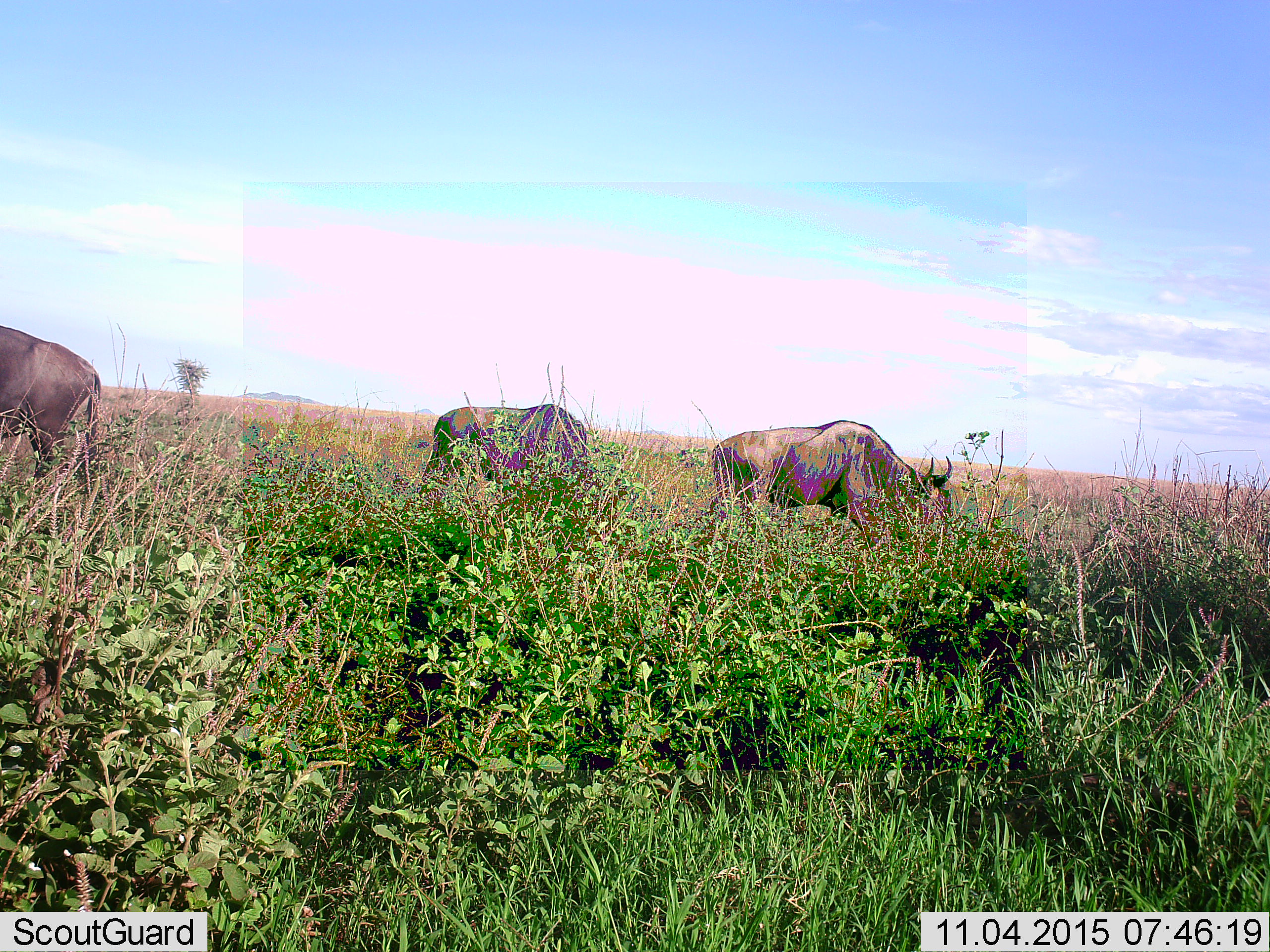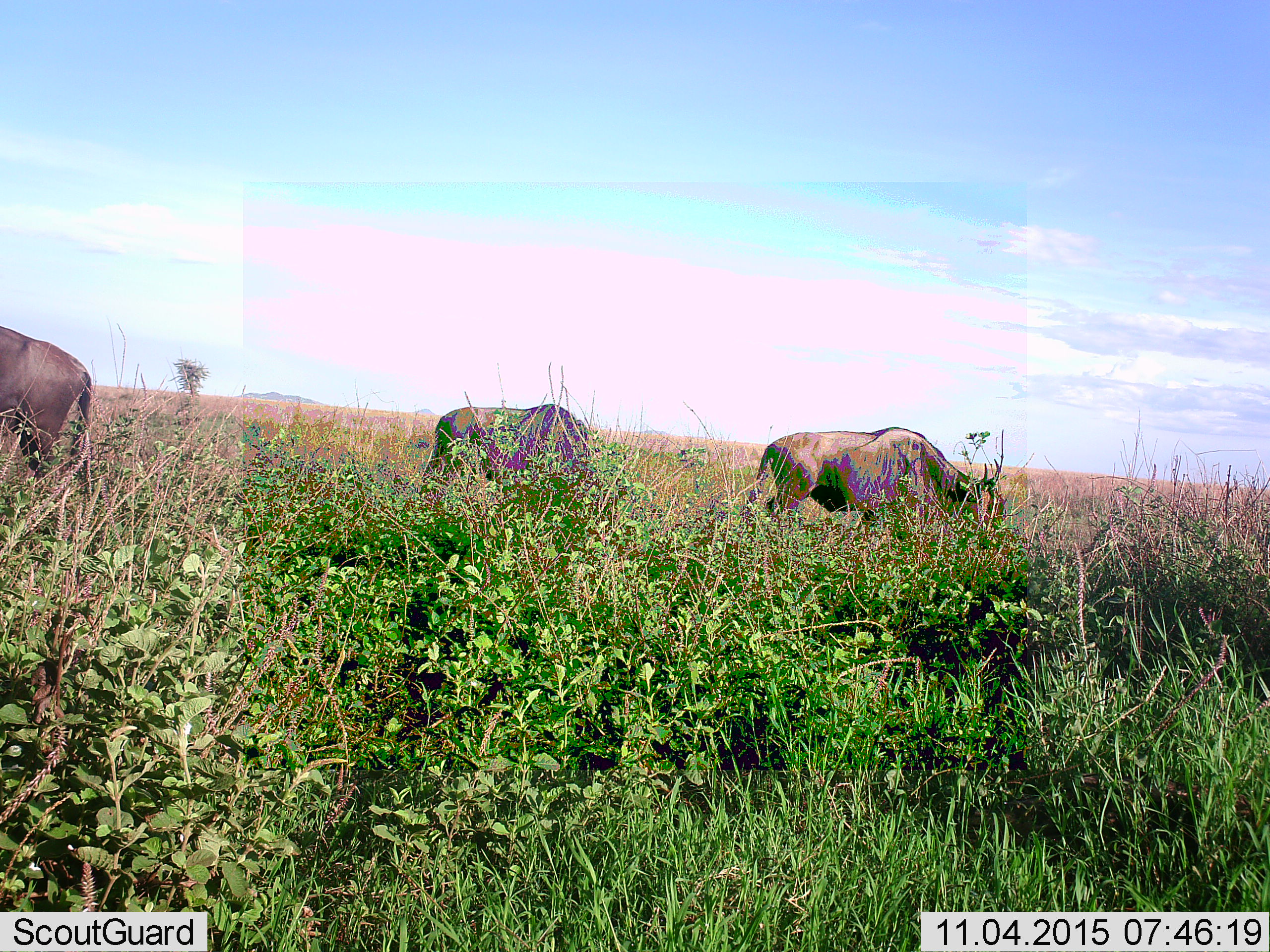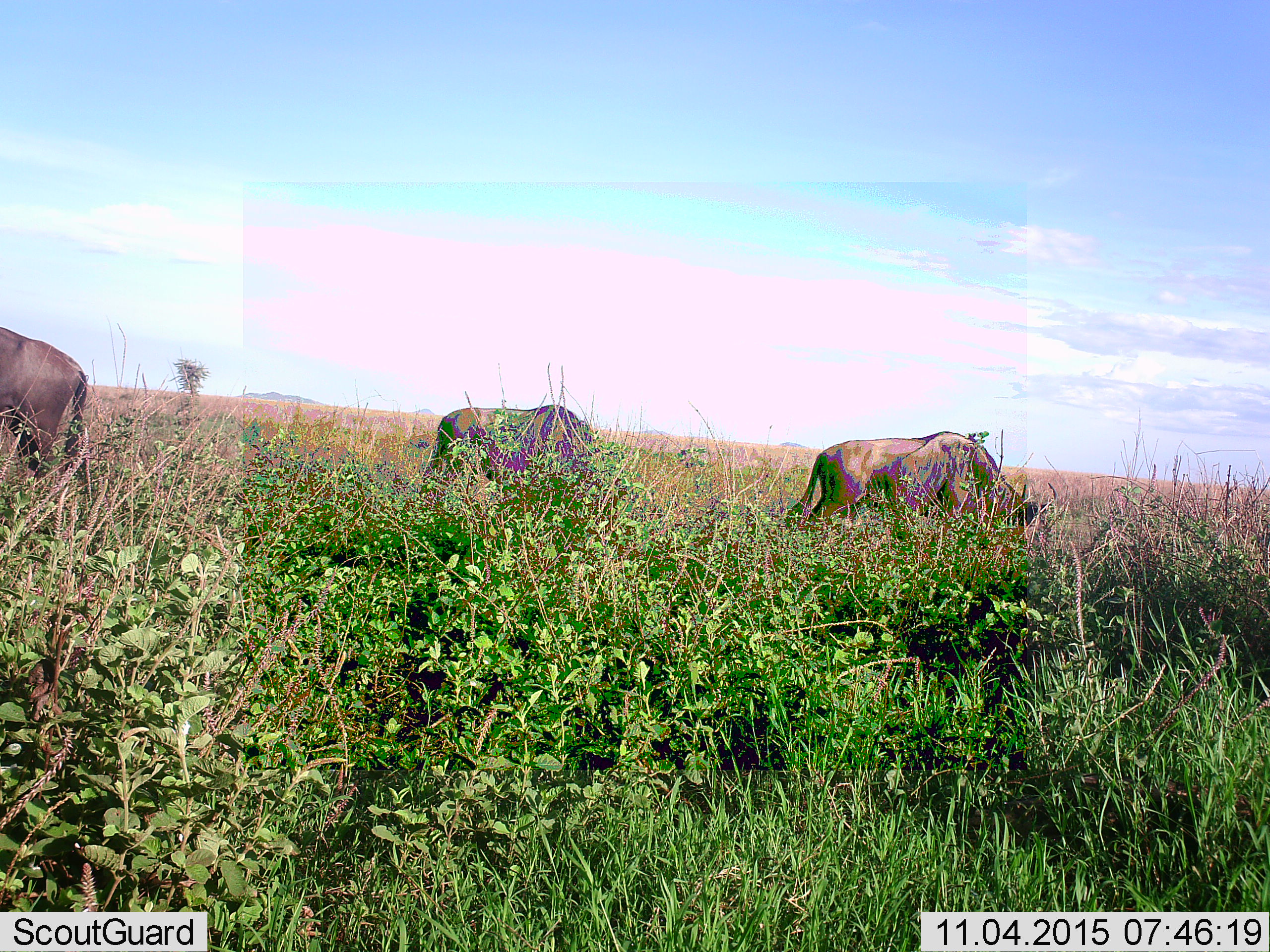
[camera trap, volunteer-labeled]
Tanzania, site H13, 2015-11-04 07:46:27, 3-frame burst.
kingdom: Animalia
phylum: Chordata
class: Mammalia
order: Artiodactyla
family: Bovidae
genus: Connochaetes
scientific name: Connochaetes taurinus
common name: blue wildebeest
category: wildebeest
Wildebeest (blue wildebeest) (Connochaetes taurinus), count 3. Behavior (volunteer vote fractions): standing 40%, resting 0%, moving 50%, interacting 0%. Young present (vote fraction): 0%. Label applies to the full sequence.